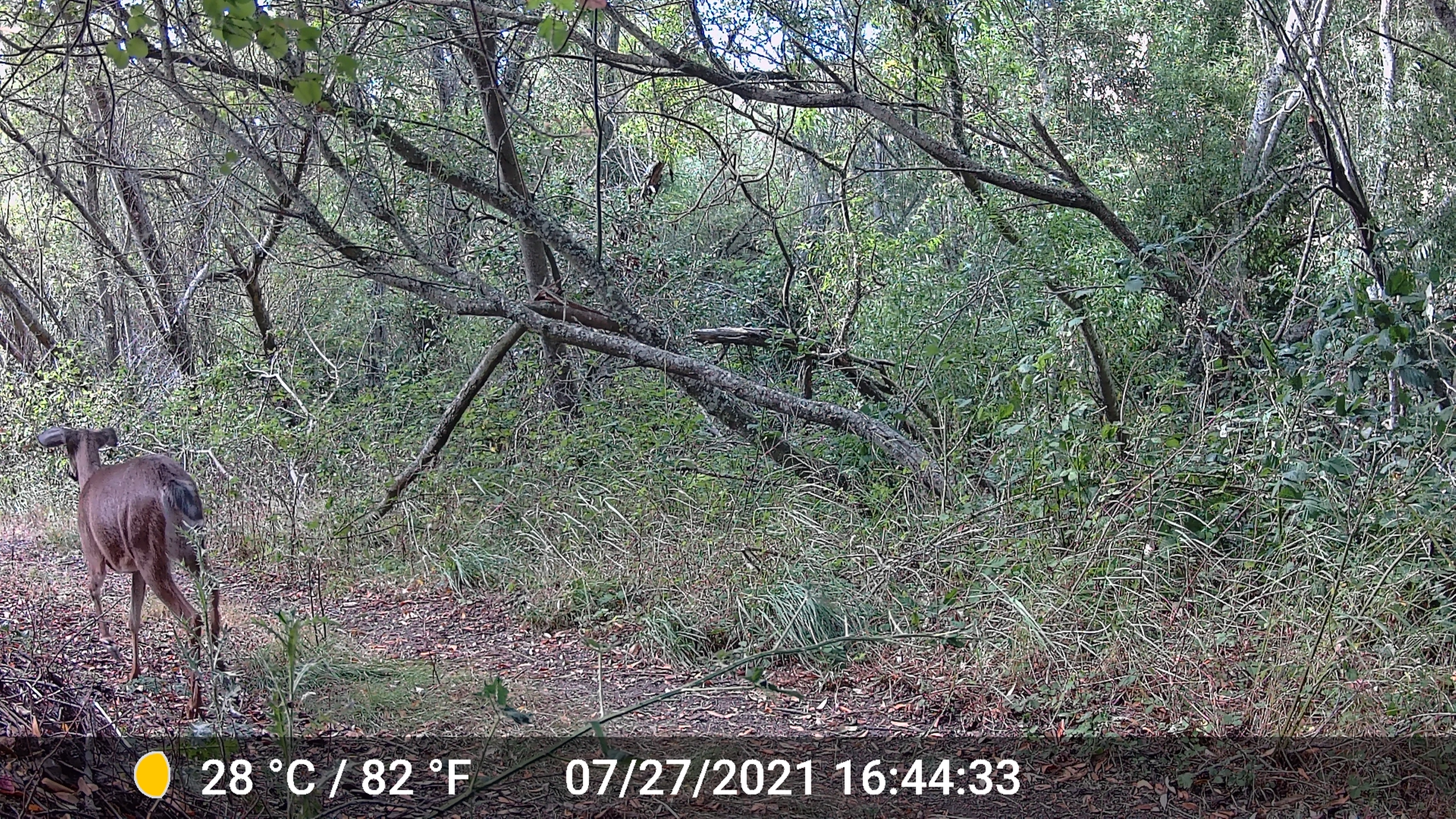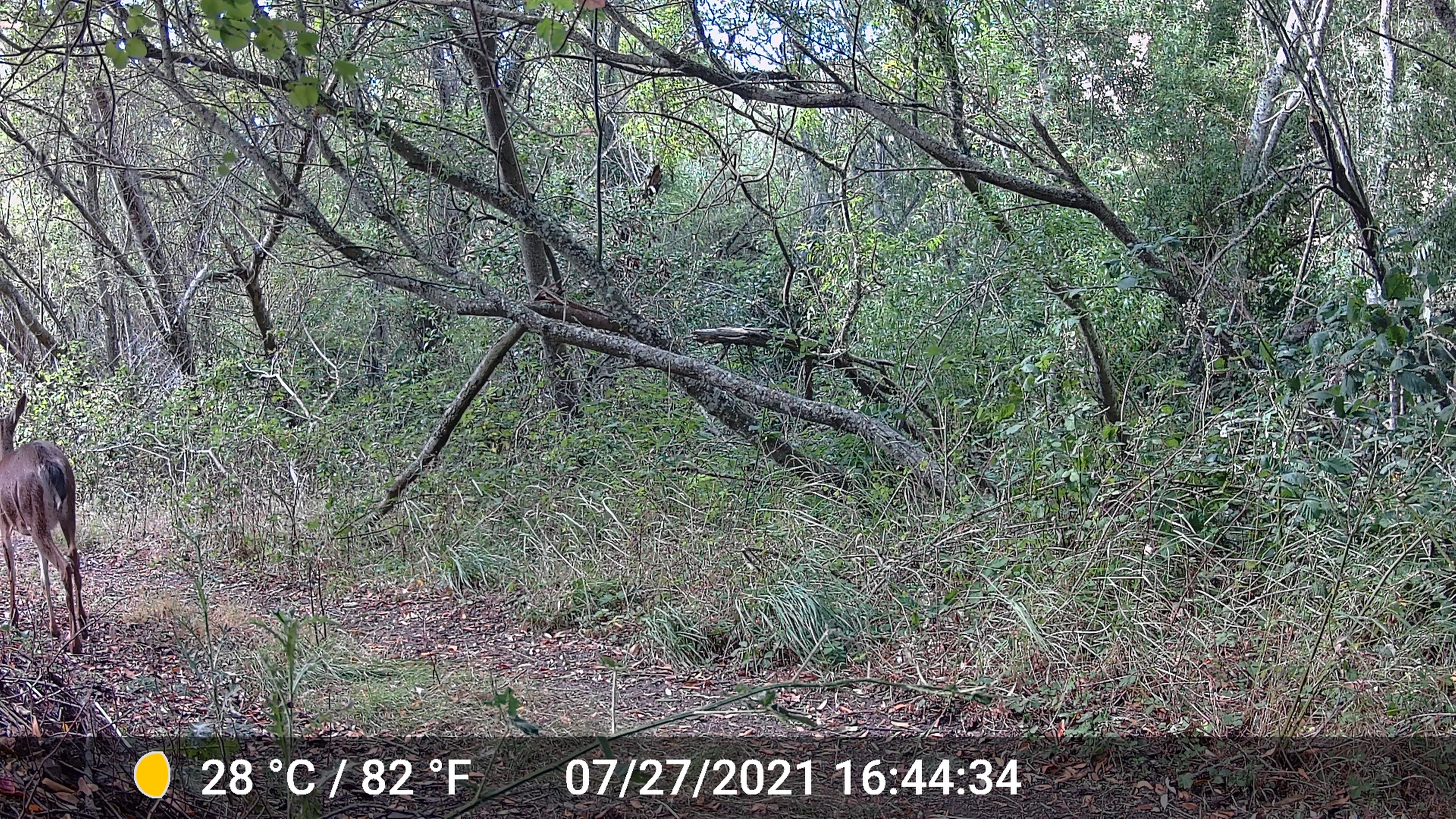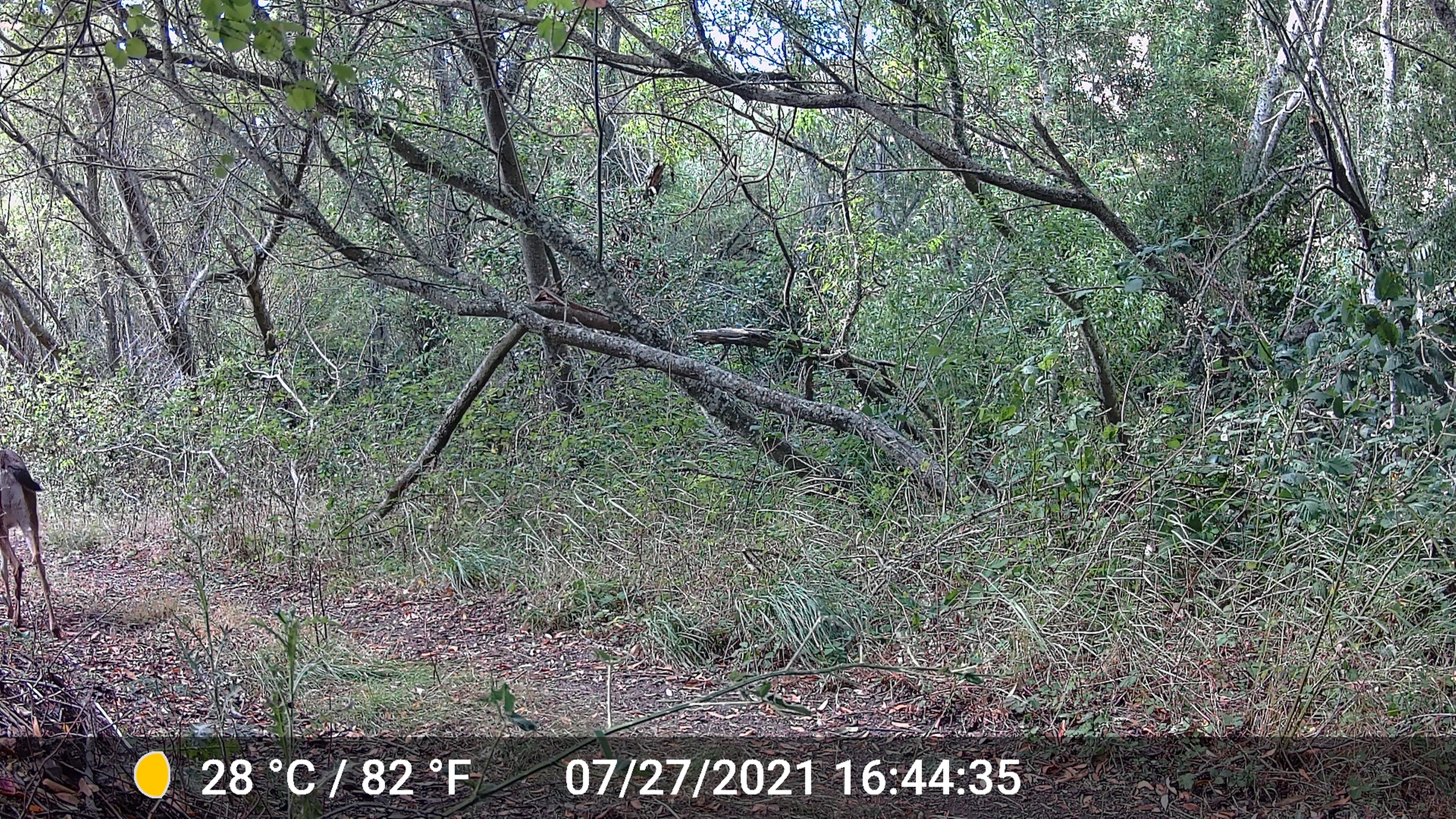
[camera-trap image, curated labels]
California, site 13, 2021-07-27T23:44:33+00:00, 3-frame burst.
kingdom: Animalia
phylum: Chordata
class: Mammalia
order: Artiodactyla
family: Cervidae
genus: Odocoileus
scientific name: Odocoileus hemionus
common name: mule deer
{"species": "mule deer (Odocoileus hemionus)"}